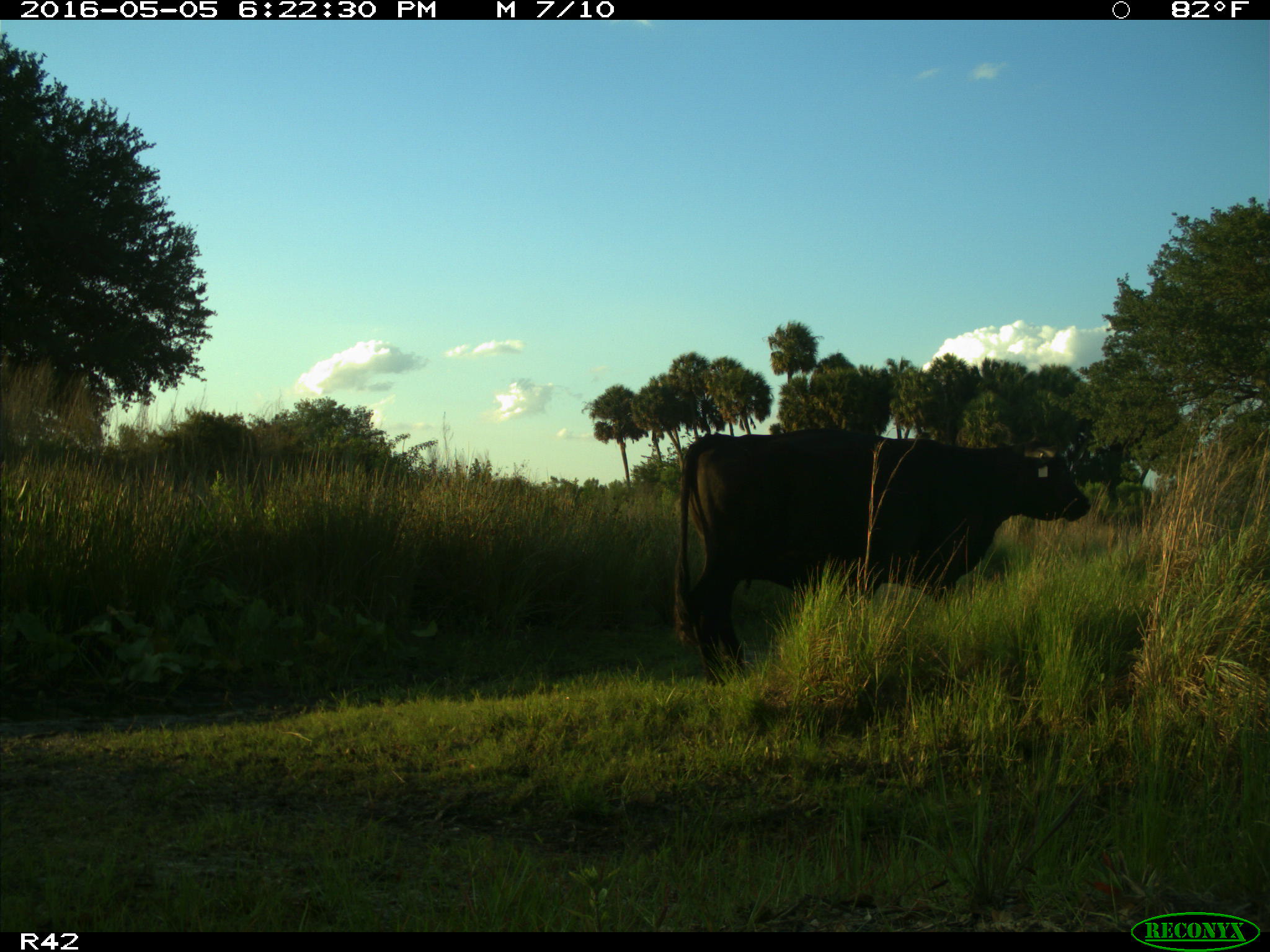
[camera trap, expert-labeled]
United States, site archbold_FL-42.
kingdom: Animalia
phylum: Chordata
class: Mammalia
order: Artiodactyla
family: Bovidae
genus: Bos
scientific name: Bos taurus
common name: domestic cow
Bos taurus (domestic cow).